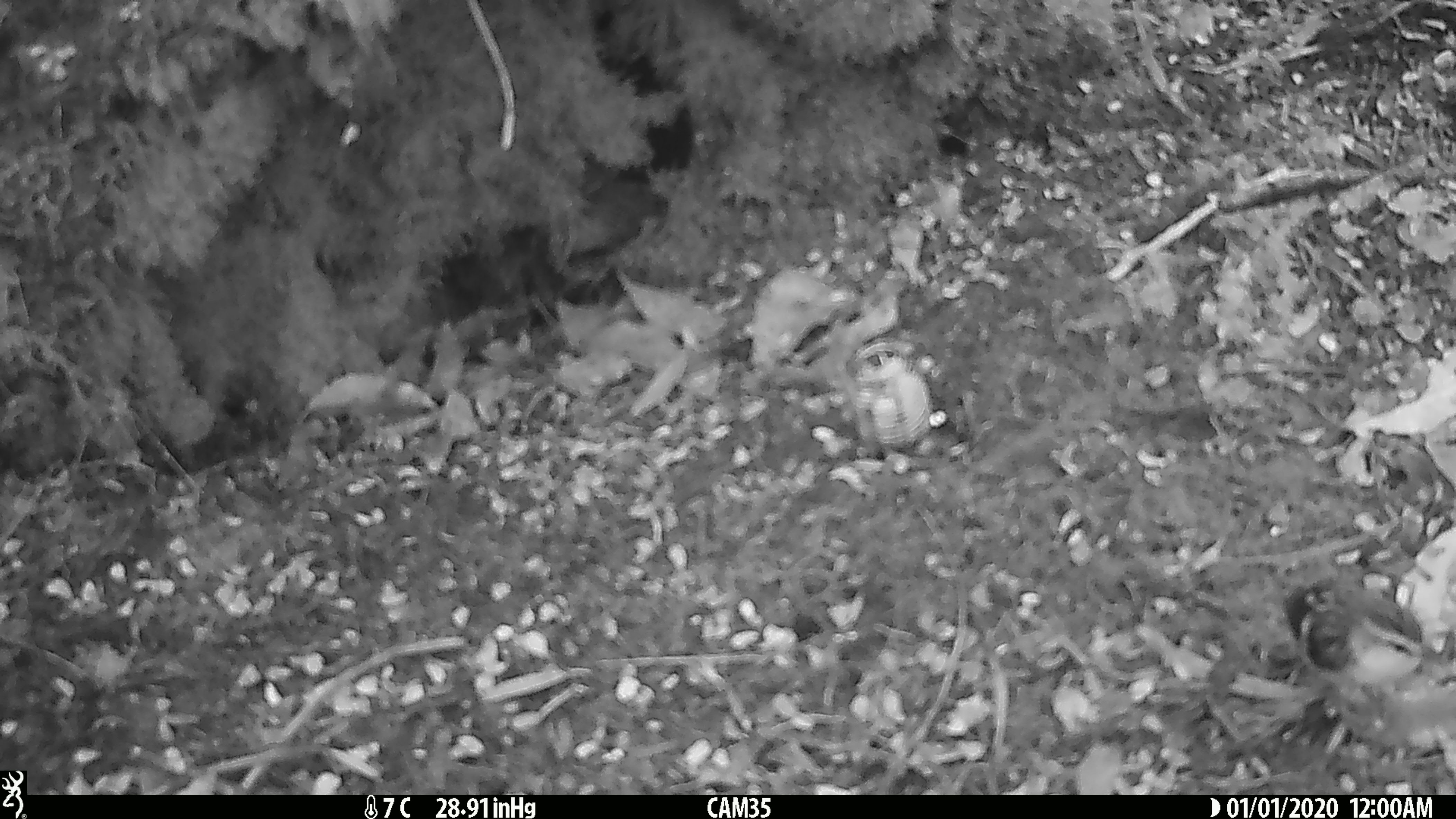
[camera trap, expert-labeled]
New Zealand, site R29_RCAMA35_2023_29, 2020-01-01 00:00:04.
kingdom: Animalia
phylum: Chordata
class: Aves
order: Passeriformes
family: Acanthisittidae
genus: Acanthisitta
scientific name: Acanthisitta chloris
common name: rifleman